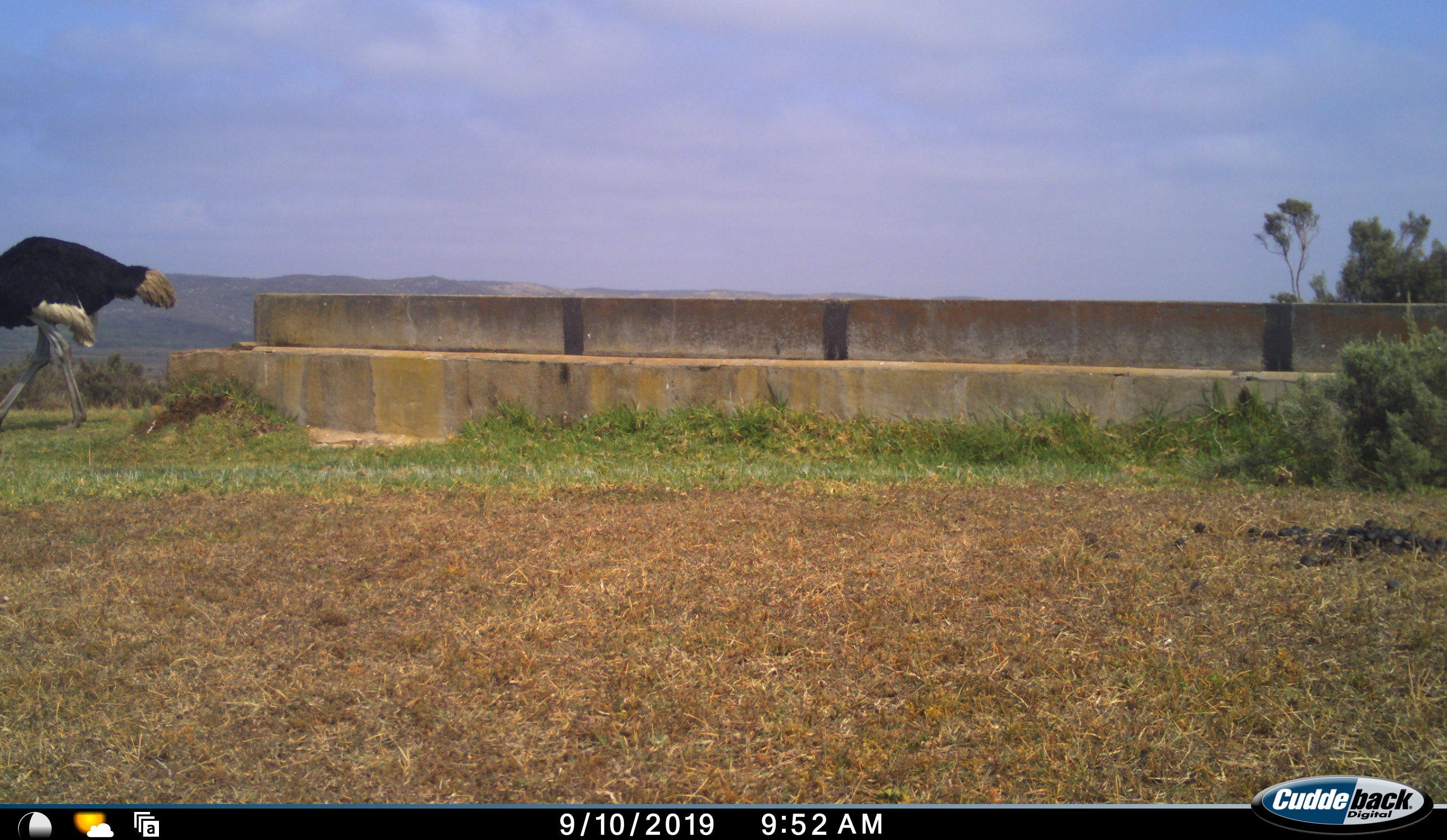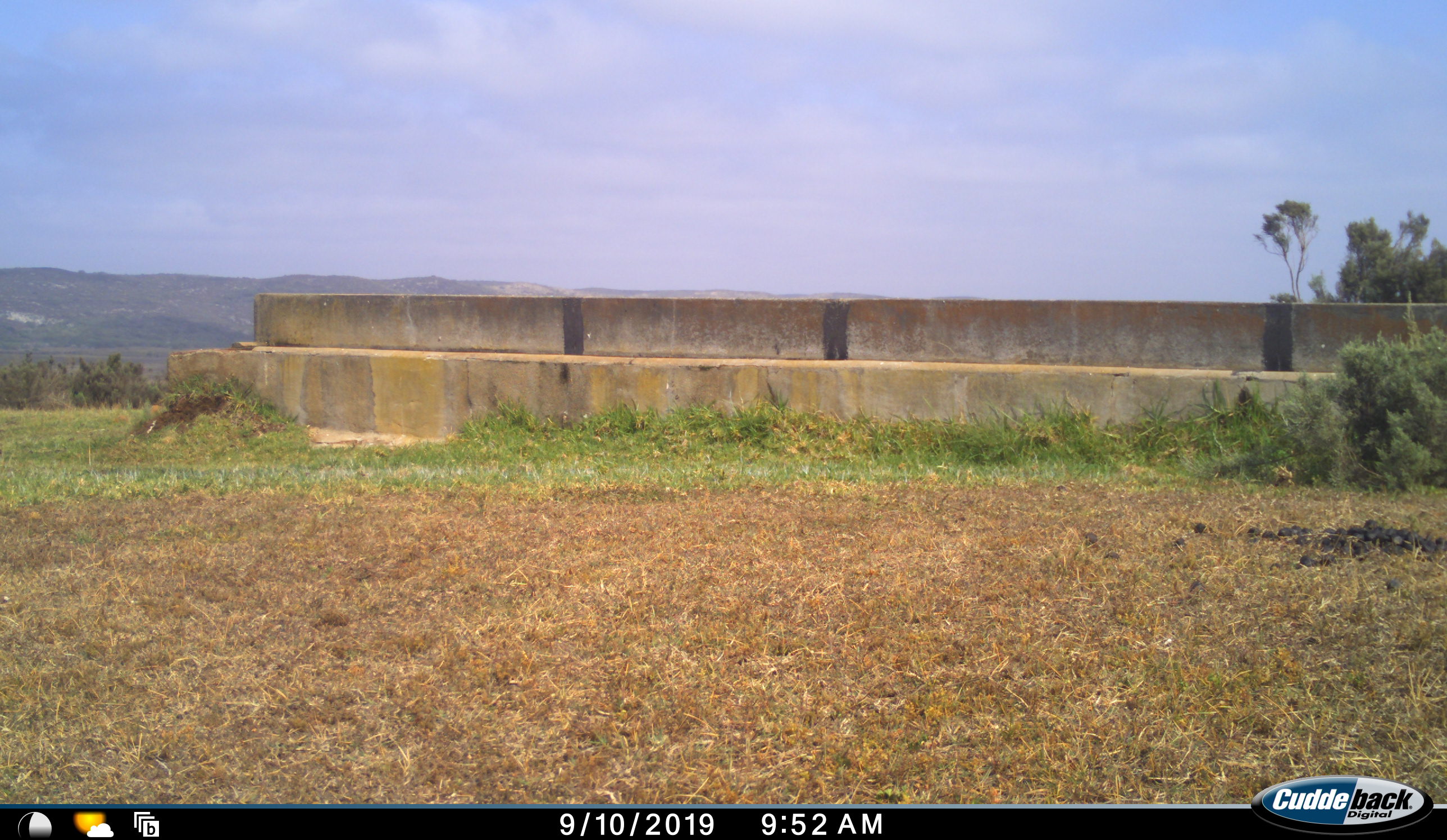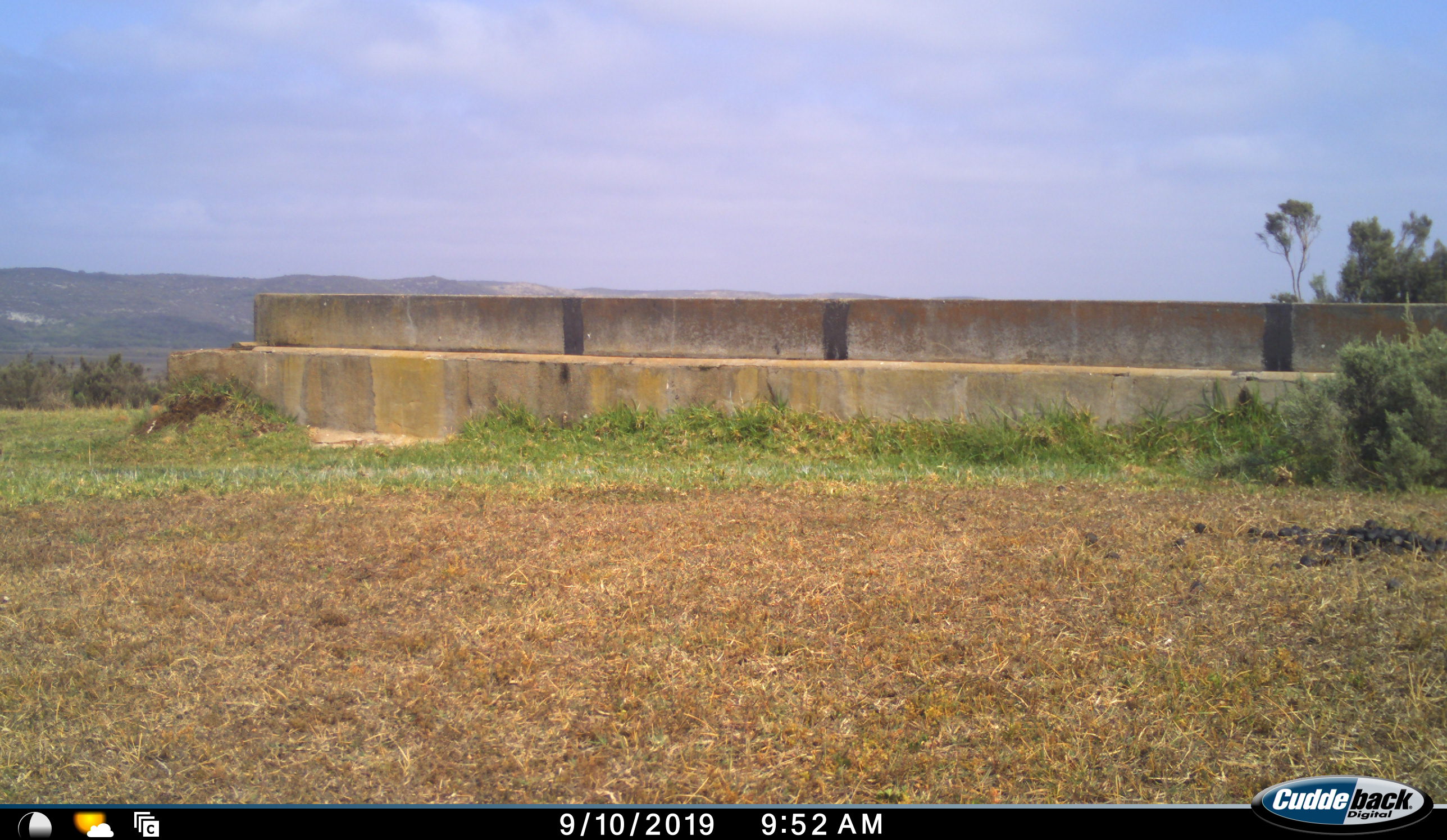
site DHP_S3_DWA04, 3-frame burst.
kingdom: Animalia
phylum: Chordata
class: Aves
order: Struthioniformes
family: Struthionidae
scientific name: Struthionidae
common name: ostrich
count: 1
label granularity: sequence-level